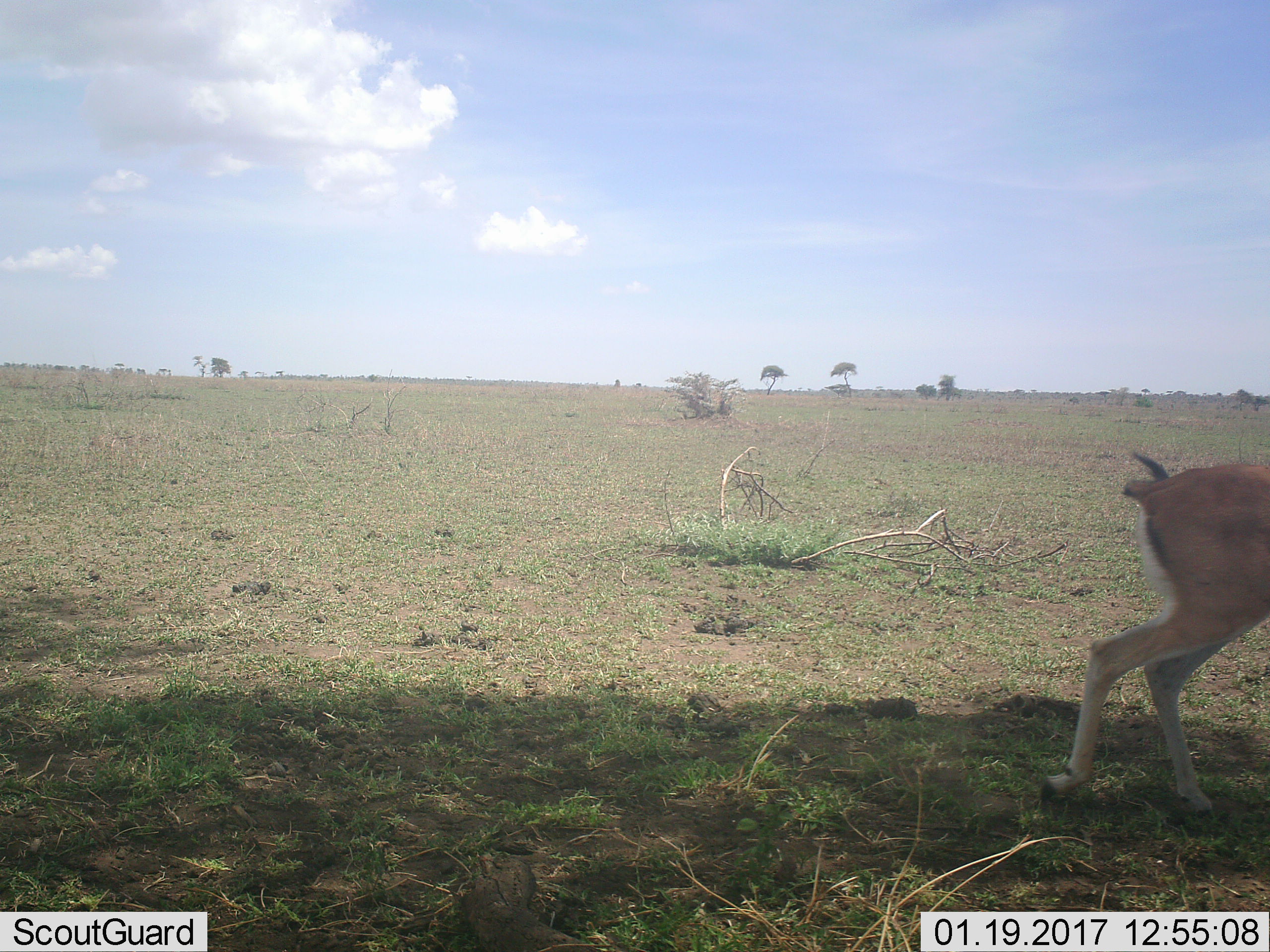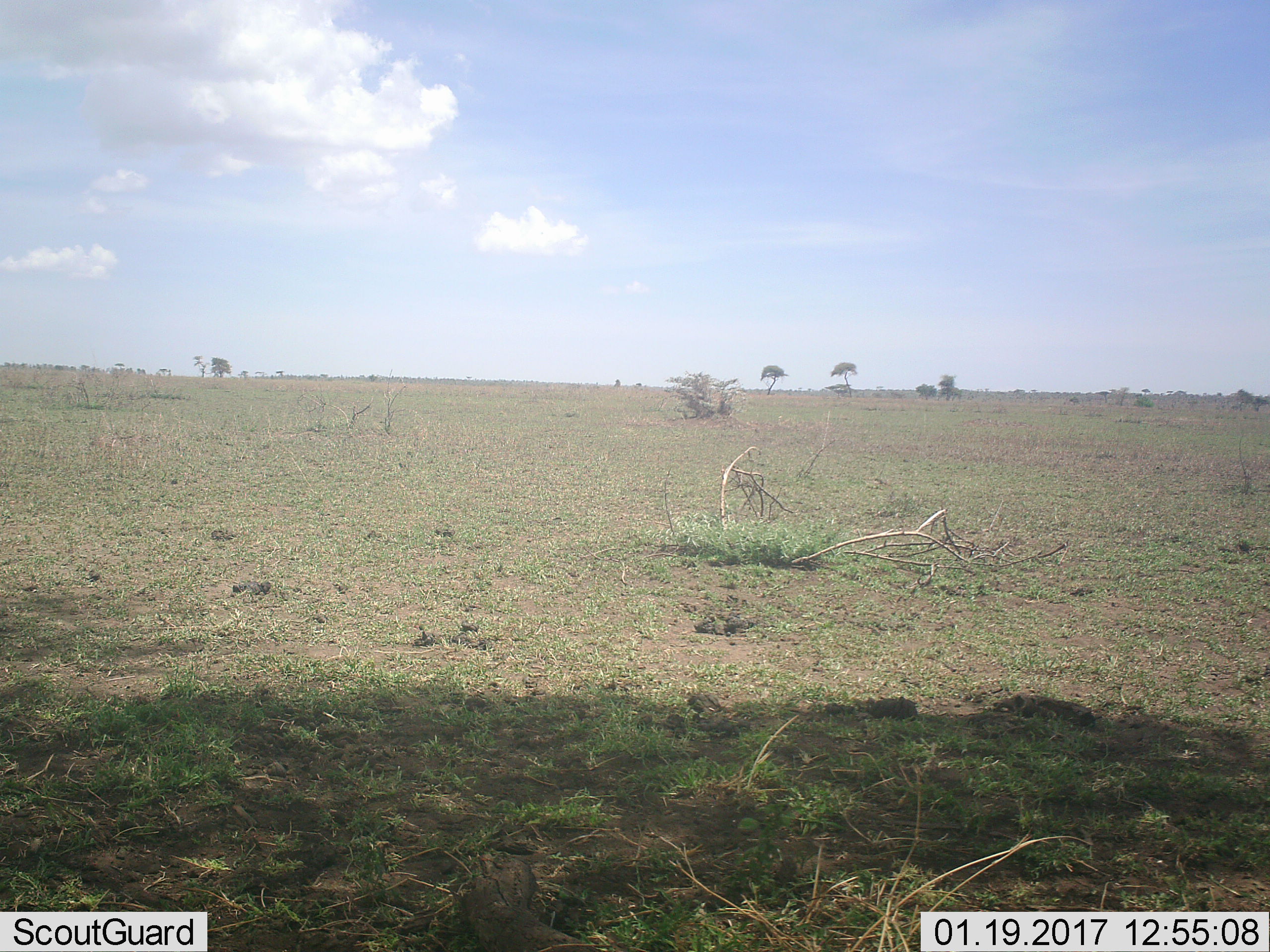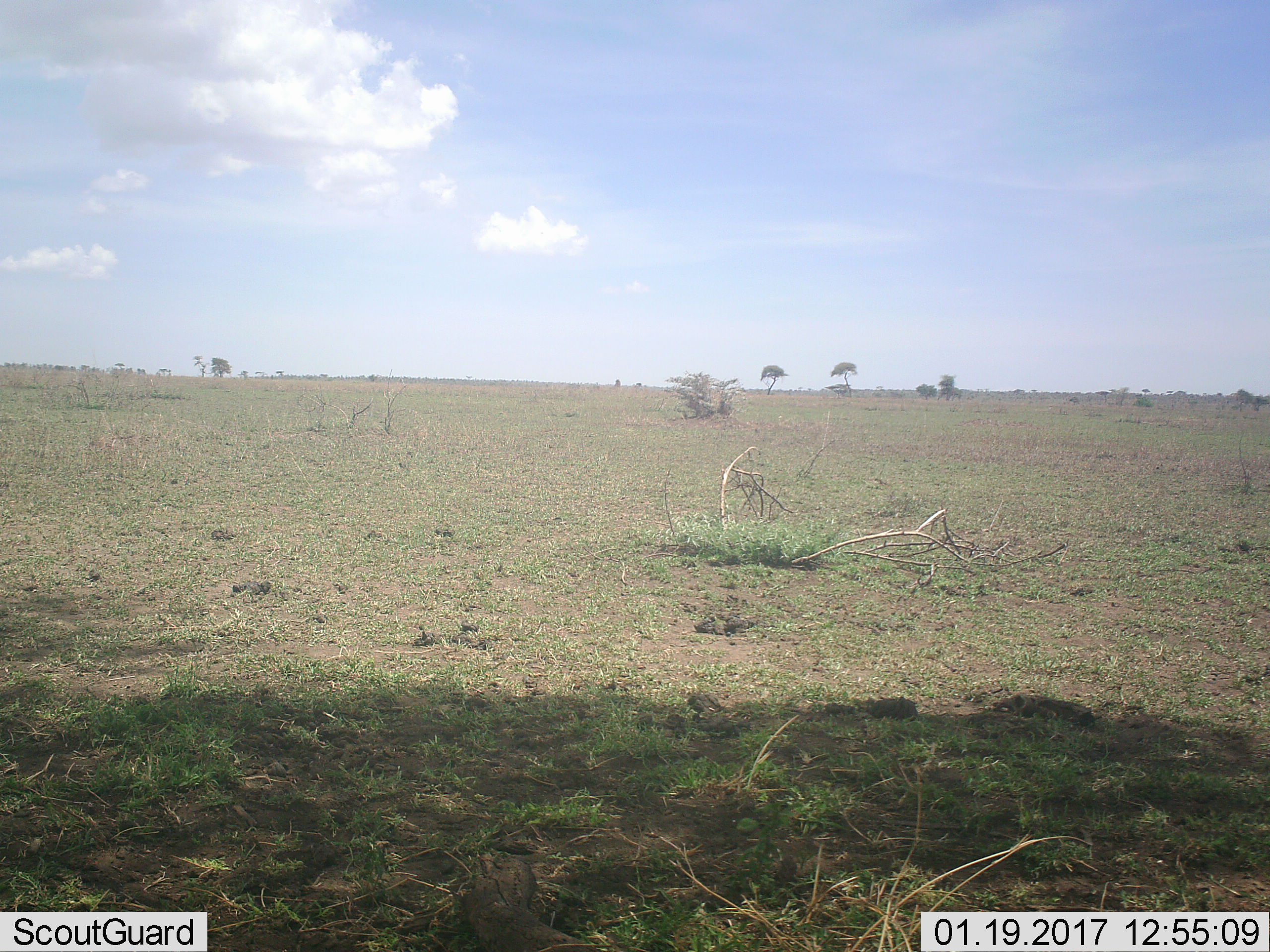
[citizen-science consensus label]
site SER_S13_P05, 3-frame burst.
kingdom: Animalia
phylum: Chordata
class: Mammalia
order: Artiodactyla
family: Bovidae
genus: Eudorcas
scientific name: Eudorcas thomsonii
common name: thomson's gazelle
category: gazellethomsons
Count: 1.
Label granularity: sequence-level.